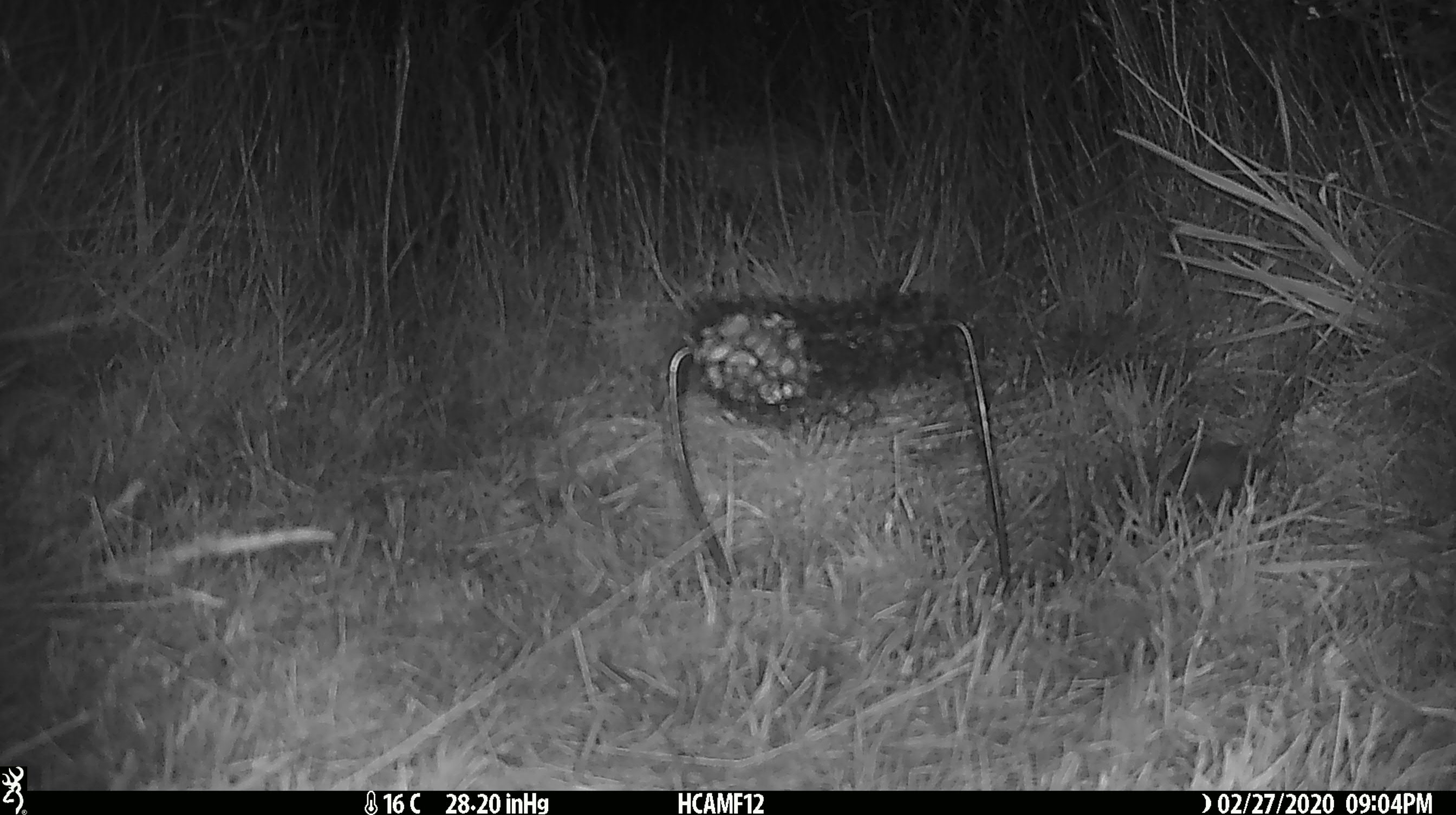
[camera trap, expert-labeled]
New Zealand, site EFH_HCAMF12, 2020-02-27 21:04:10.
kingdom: Animalia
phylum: Chordata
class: Mammalia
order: Rodentia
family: Muridae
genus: Mus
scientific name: Mus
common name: mouse